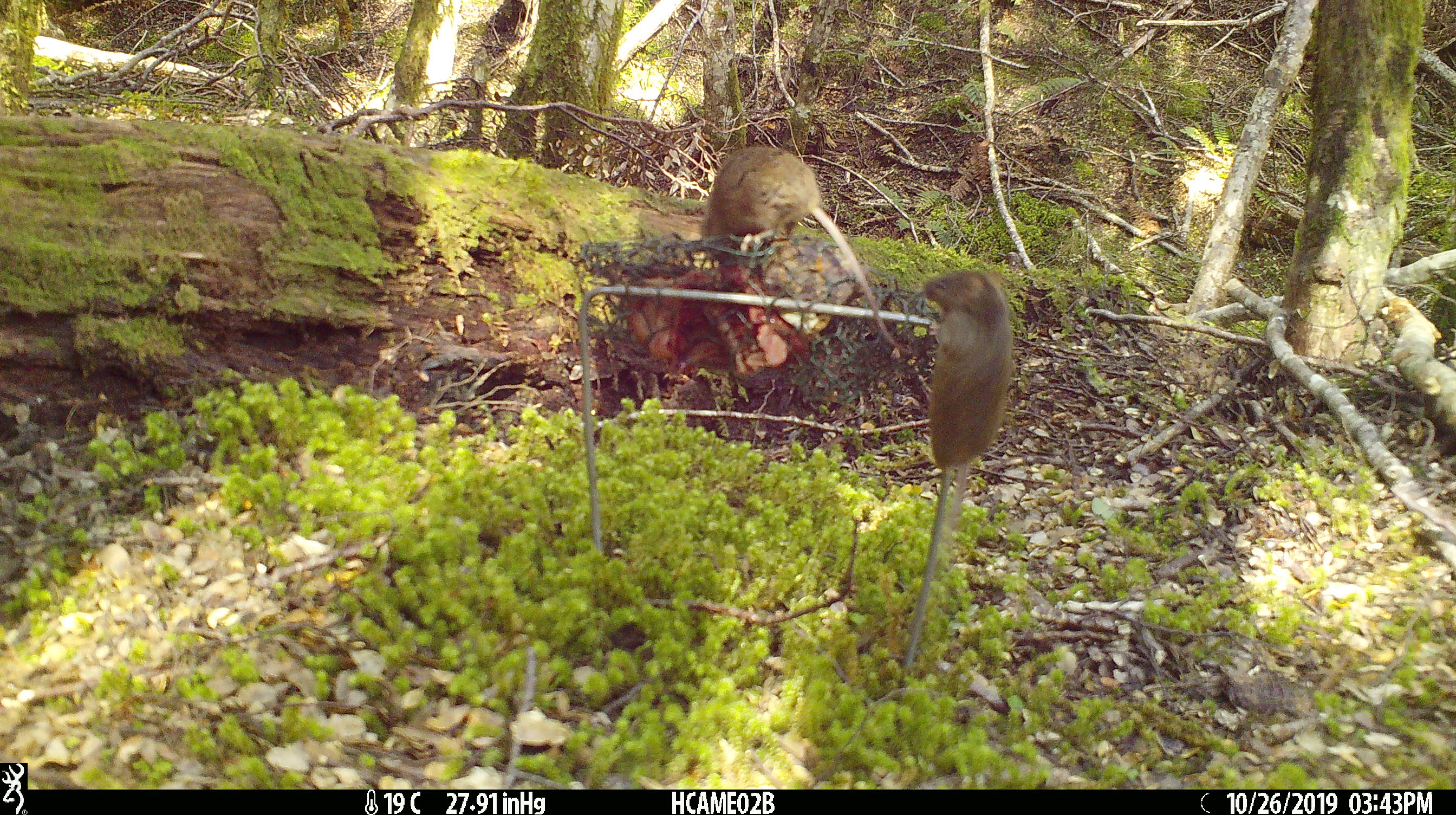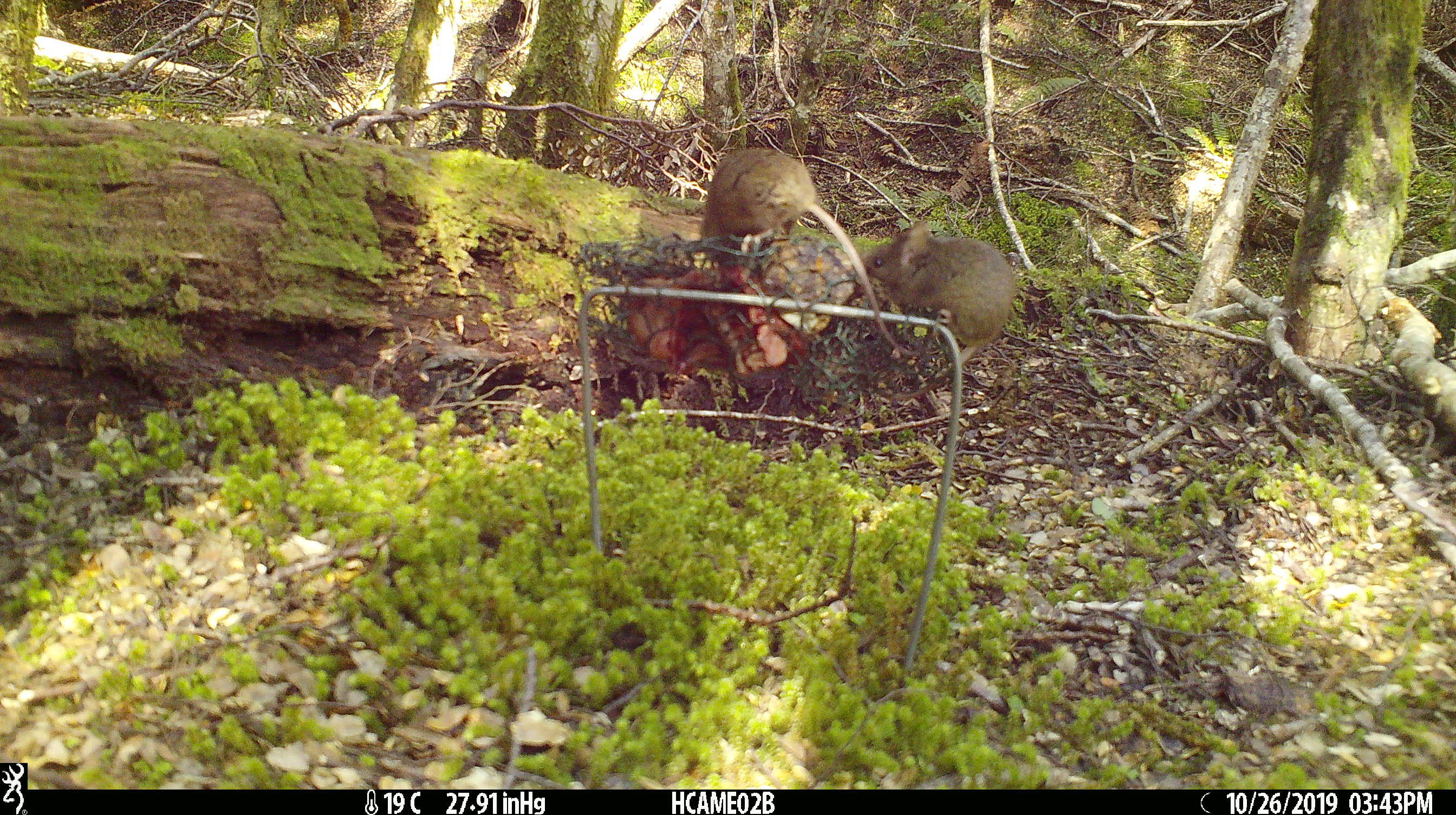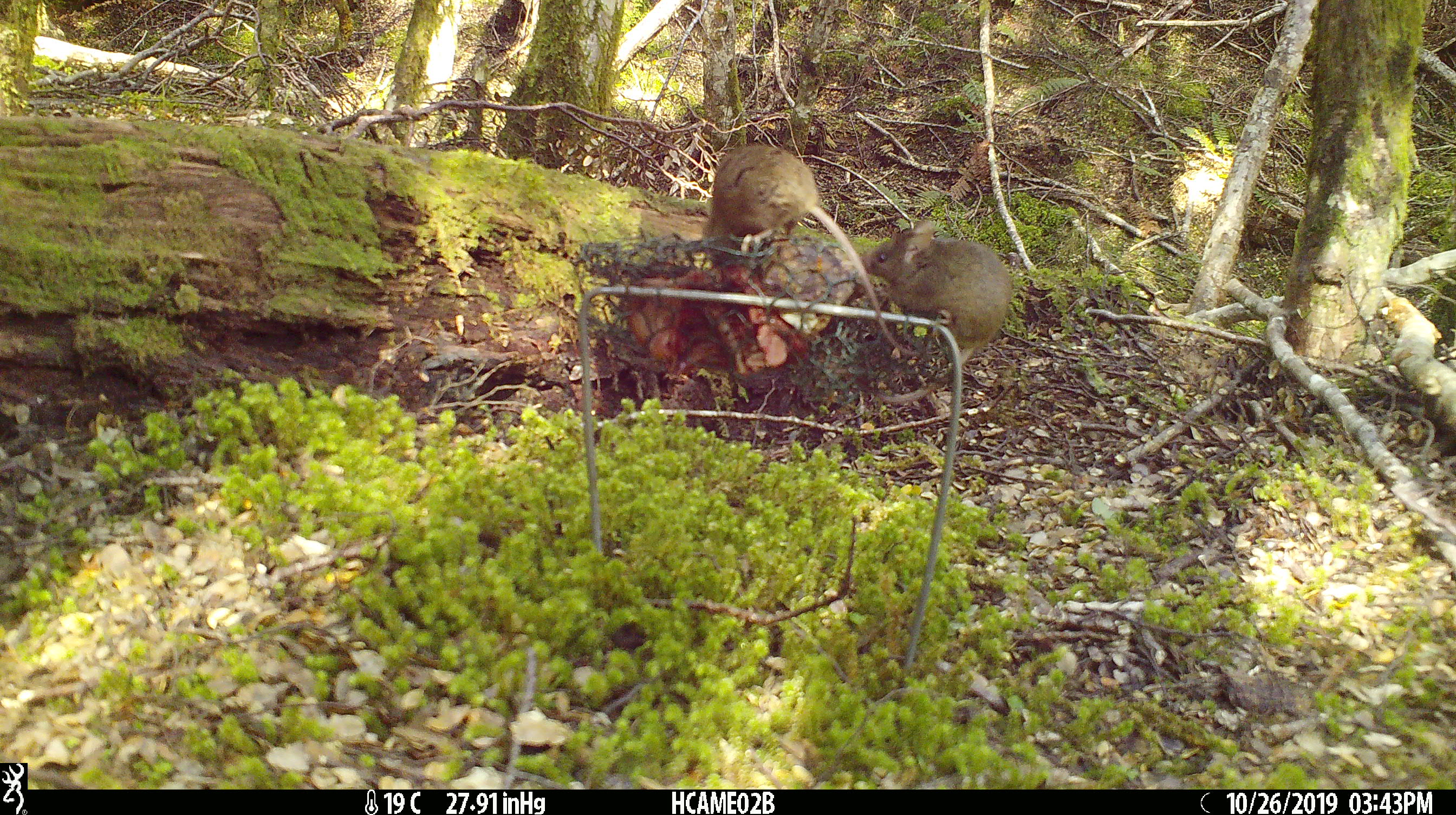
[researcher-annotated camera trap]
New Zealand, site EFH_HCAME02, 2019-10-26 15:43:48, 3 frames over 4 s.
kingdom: Animalia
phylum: Chordata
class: Mammalia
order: Rodentia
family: Muridae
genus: Mus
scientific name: Mus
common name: mouse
Mouse (Mus).